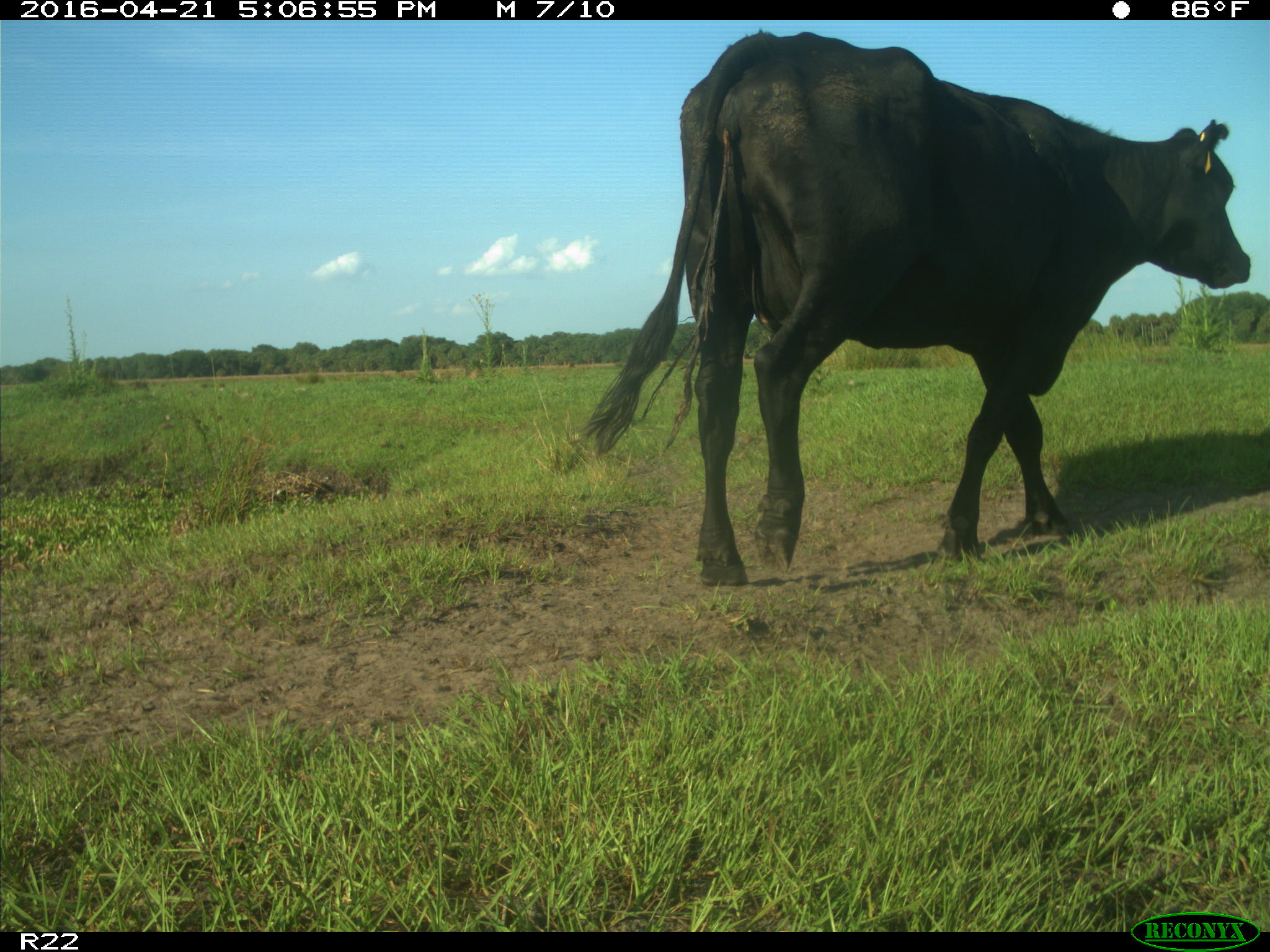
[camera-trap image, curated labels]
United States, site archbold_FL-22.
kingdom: Animalia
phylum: Chordata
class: Mammalia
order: Artiodactyla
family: Bovidae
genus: Bos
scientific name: Bos taurus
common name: domestic cow